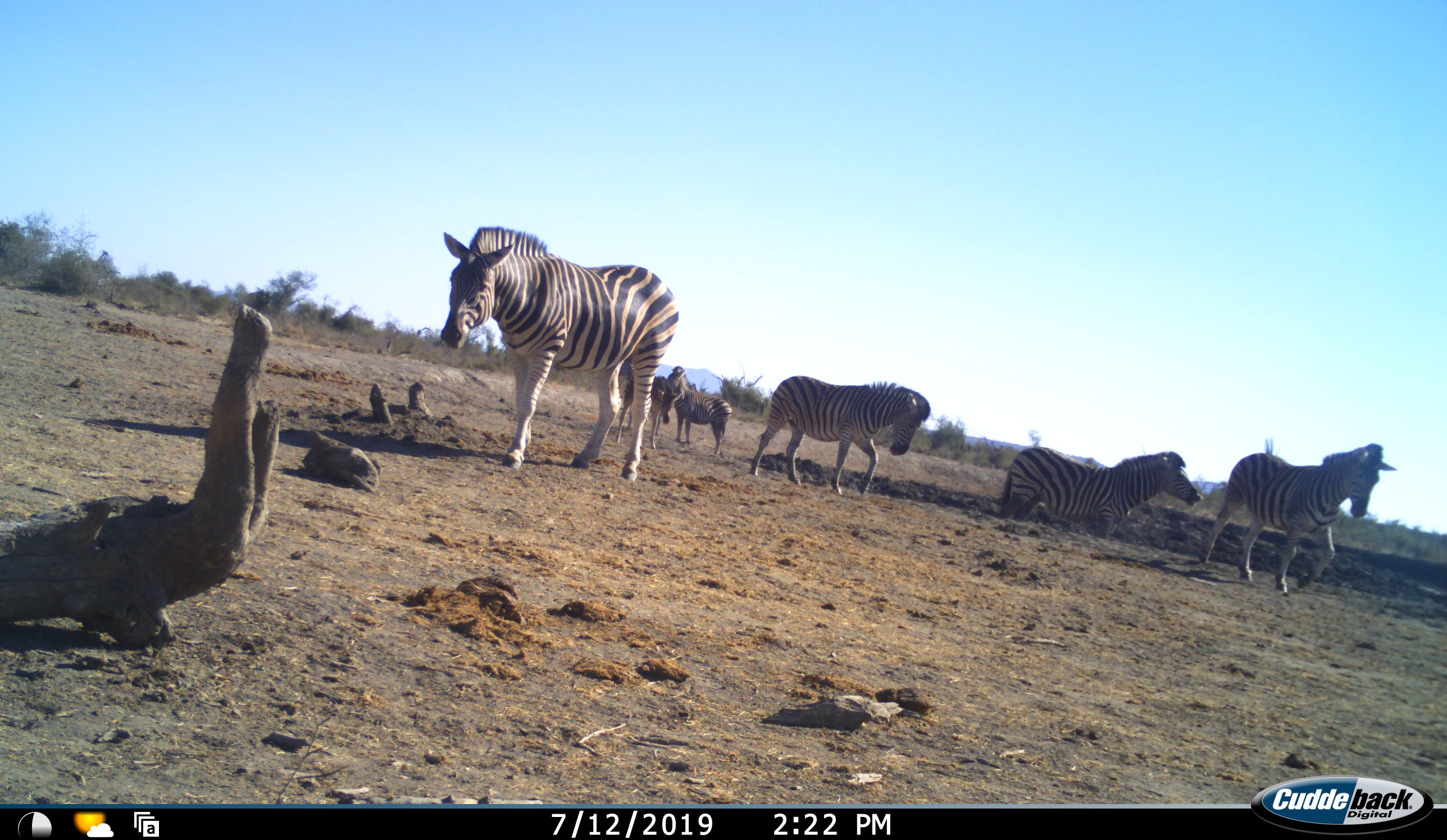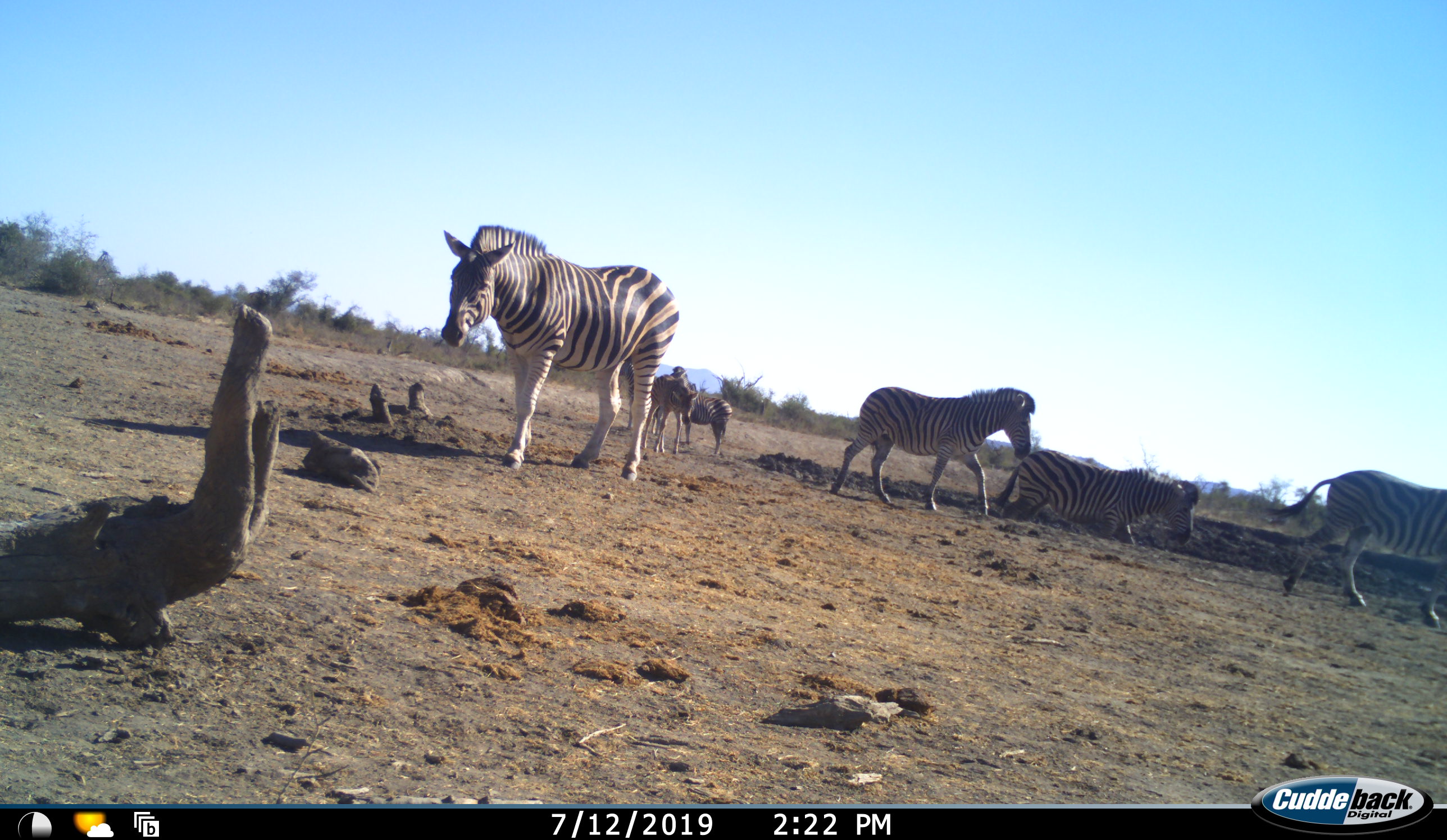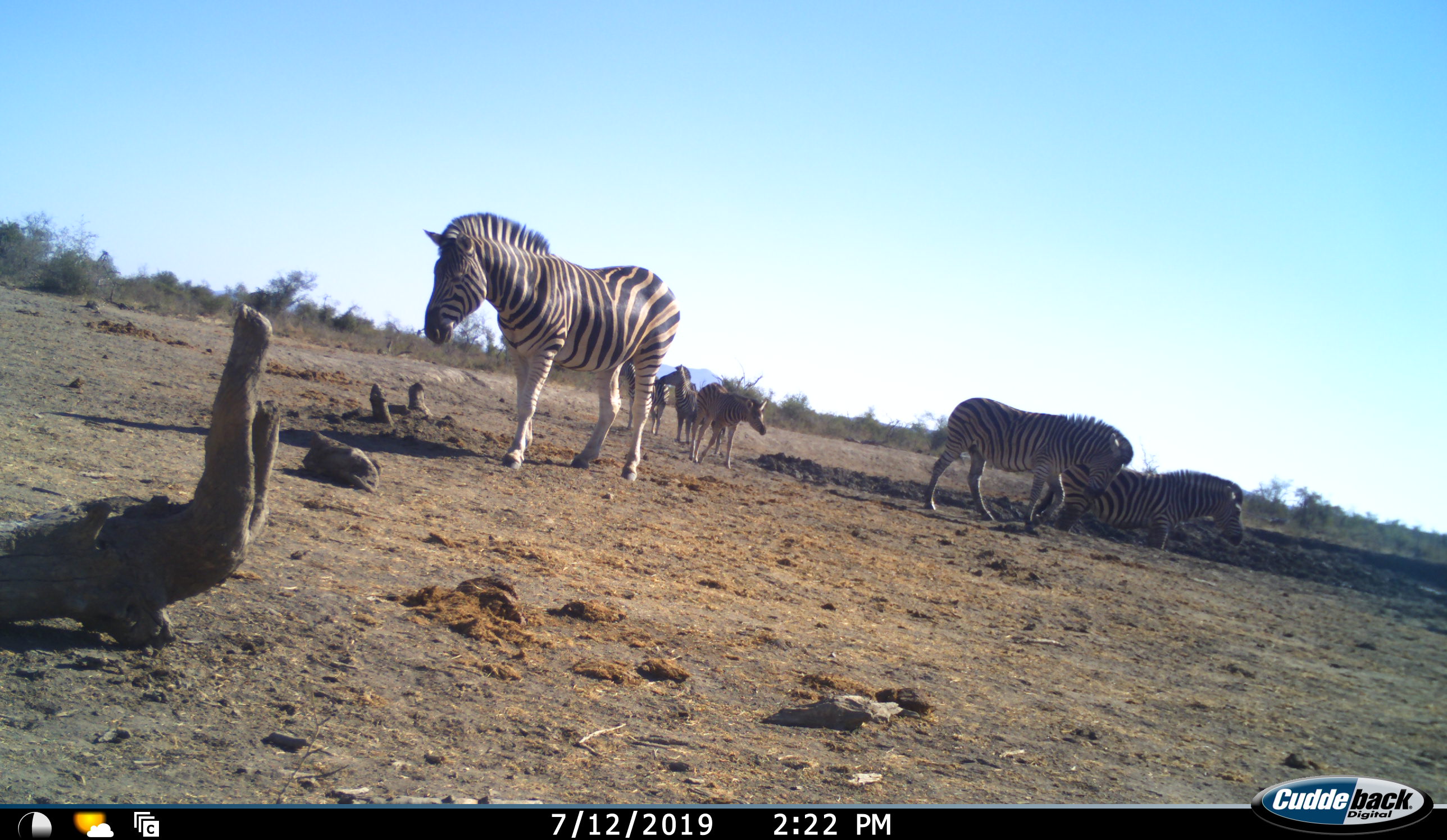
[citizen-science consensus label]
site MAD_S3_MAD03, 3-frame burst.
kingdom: Animalia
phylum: Chordata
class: Mammalia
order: Perissodactyla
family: Equidae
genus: Equus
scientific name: Equus quagga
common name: plains zebra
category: zebraplains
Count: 6.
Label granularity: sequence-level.